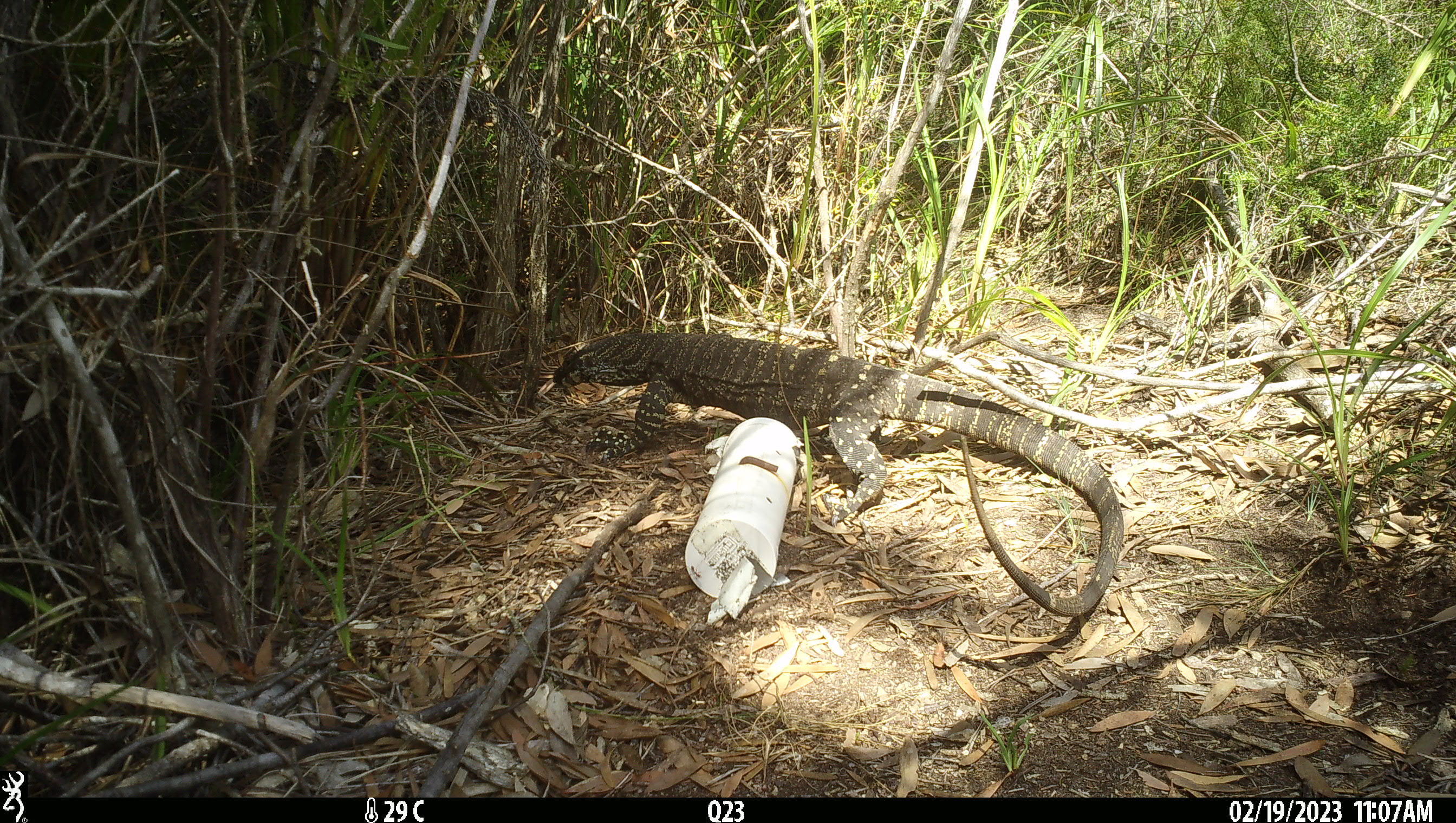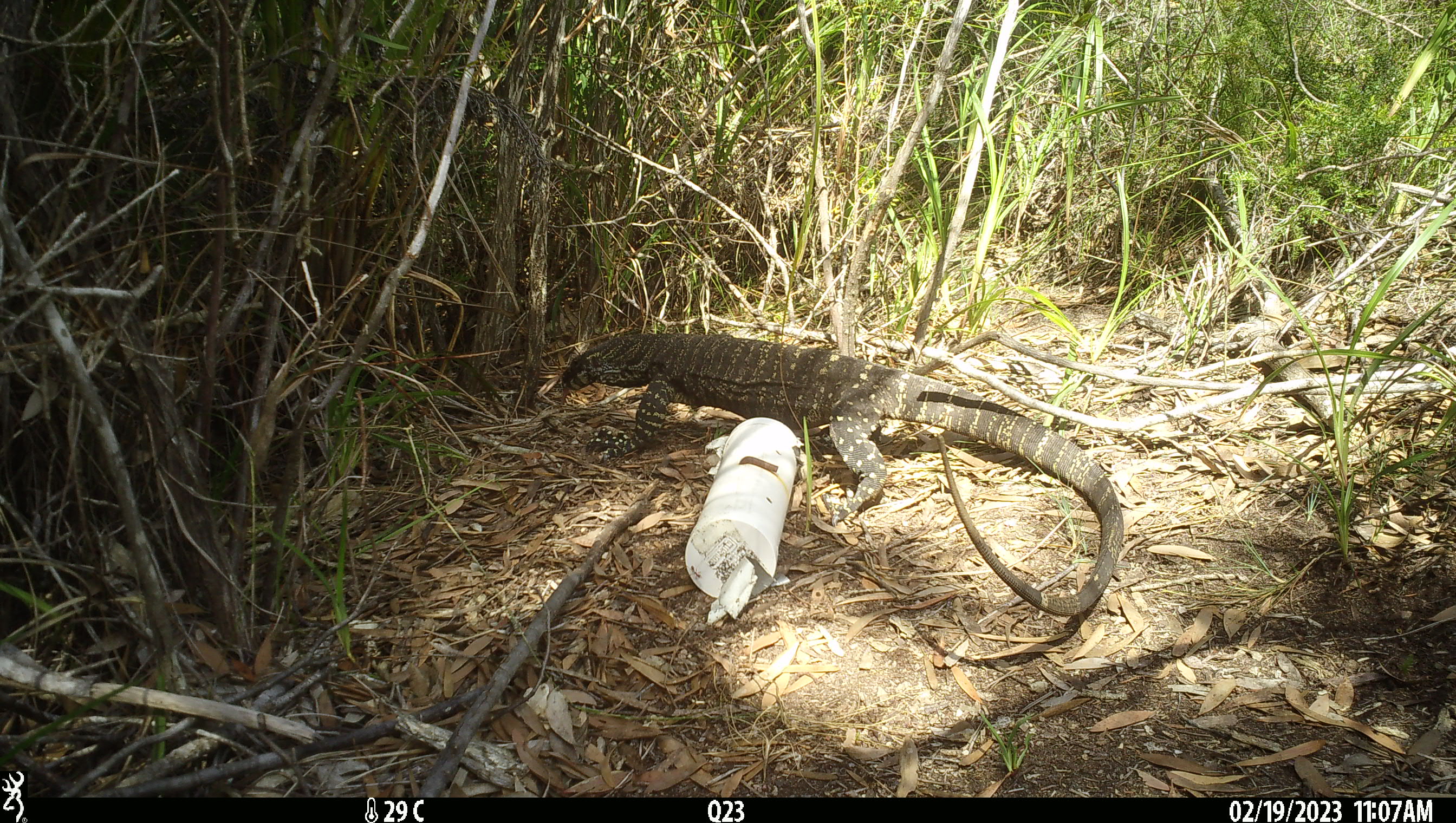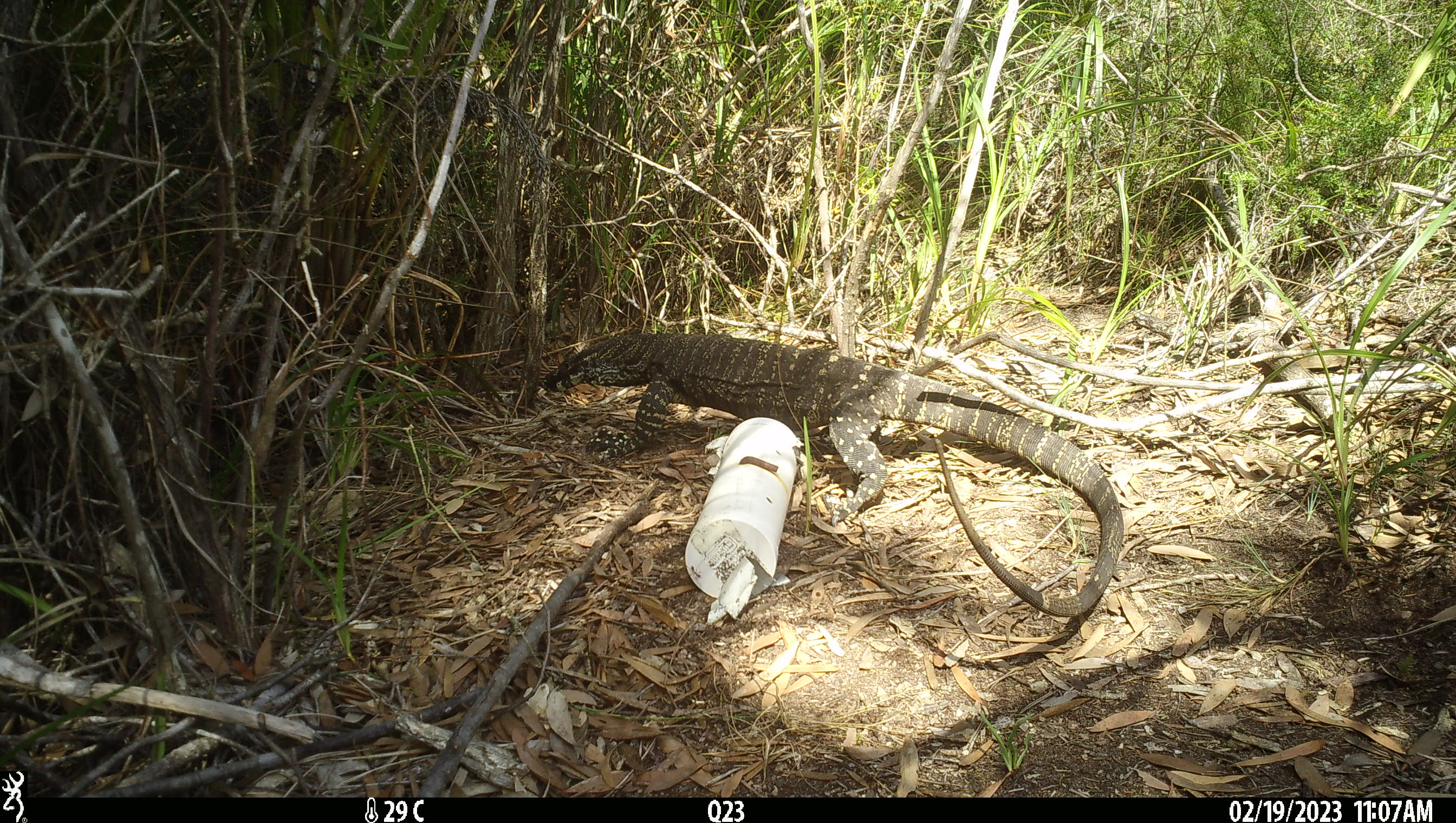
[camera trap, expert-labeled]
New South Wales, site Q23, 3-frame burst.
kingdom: Animalia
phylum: Chordata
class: Reptilia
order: Squamata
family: Varanidae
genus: Varanus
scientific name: Varanus varius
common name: lace monitor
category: goanna